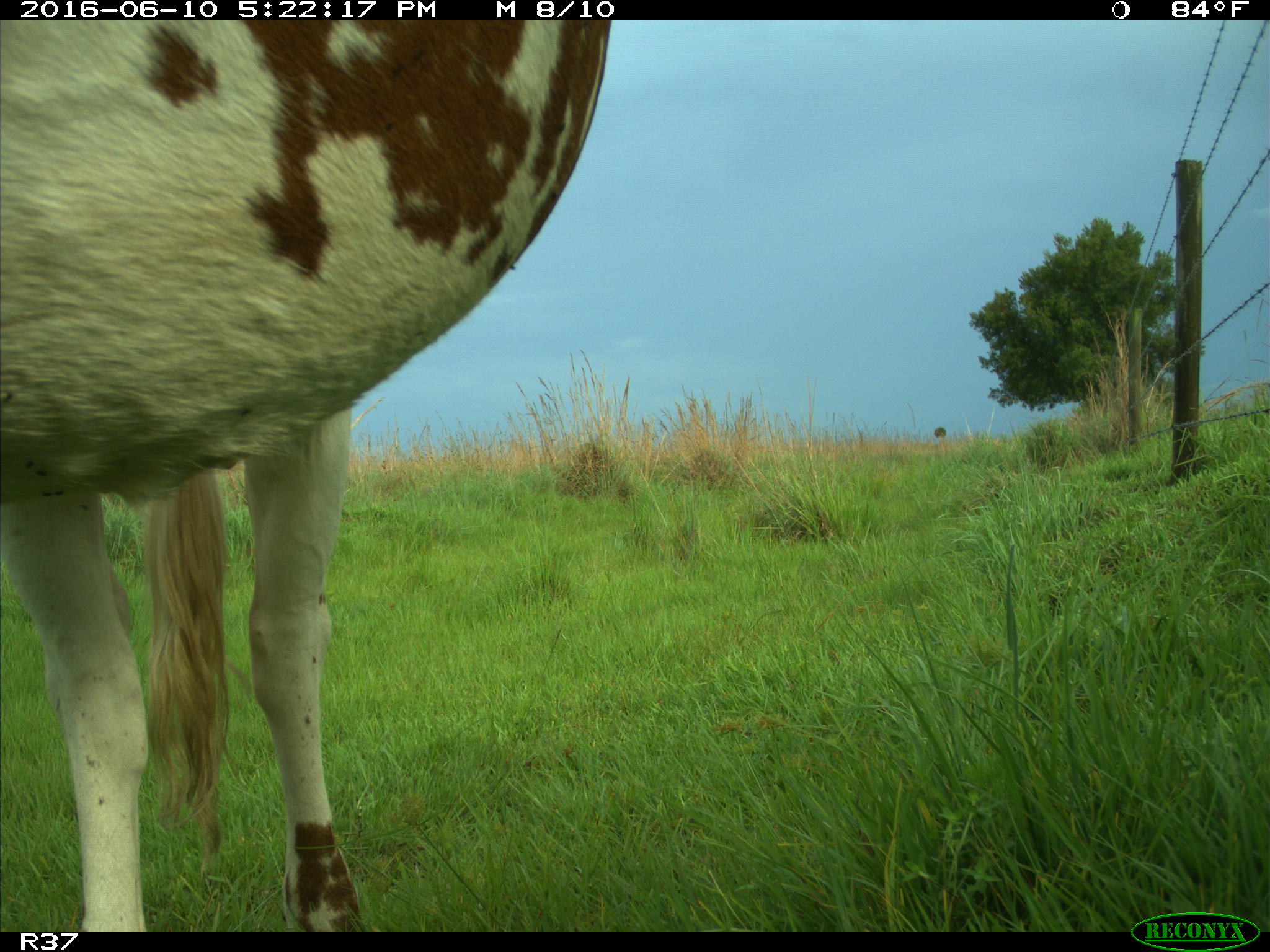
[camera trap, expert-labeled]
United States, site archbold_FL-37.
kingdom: Animalia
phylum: Chordata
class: Mammalia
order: Artiodactyla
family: Bovidae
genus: Bos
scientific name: Bos taurus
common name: domestic cow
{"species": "Bos taurus (domestic cow)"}